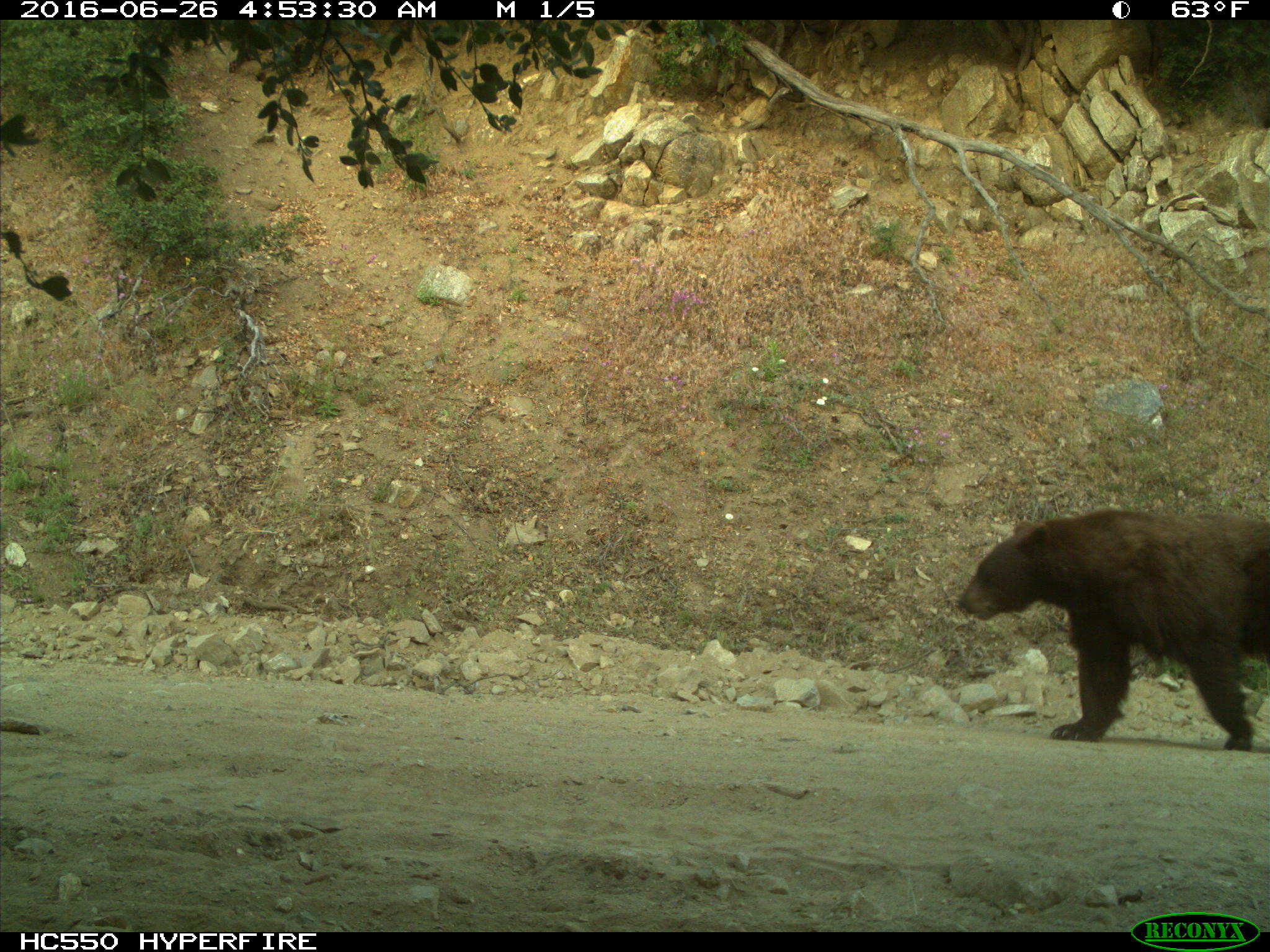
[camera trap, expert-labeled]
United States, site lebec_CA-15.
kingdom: Animalia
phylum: Chordata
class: Mammalia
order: Carnivora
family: Ursidae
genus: Ursus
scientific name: Ursus americanus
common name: american black bear